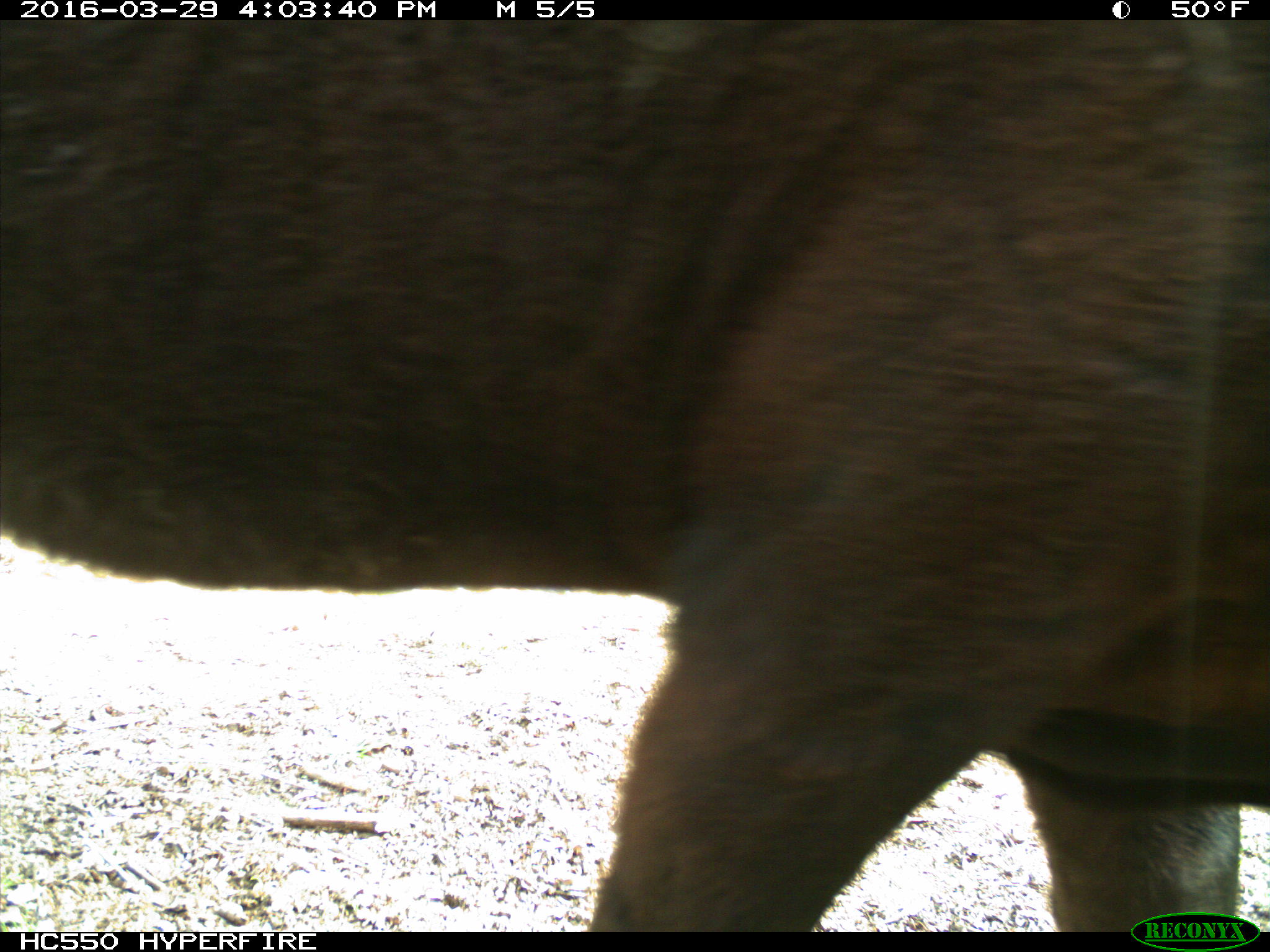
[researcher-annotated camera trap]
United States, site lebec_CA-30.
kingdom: Animalia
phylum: Chordata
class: Mammalia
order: Artiodactyla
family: Bovidae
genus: Bos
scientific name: Bos taurus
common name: domestic cow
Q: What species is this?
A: Bos taurus (domestic cow).